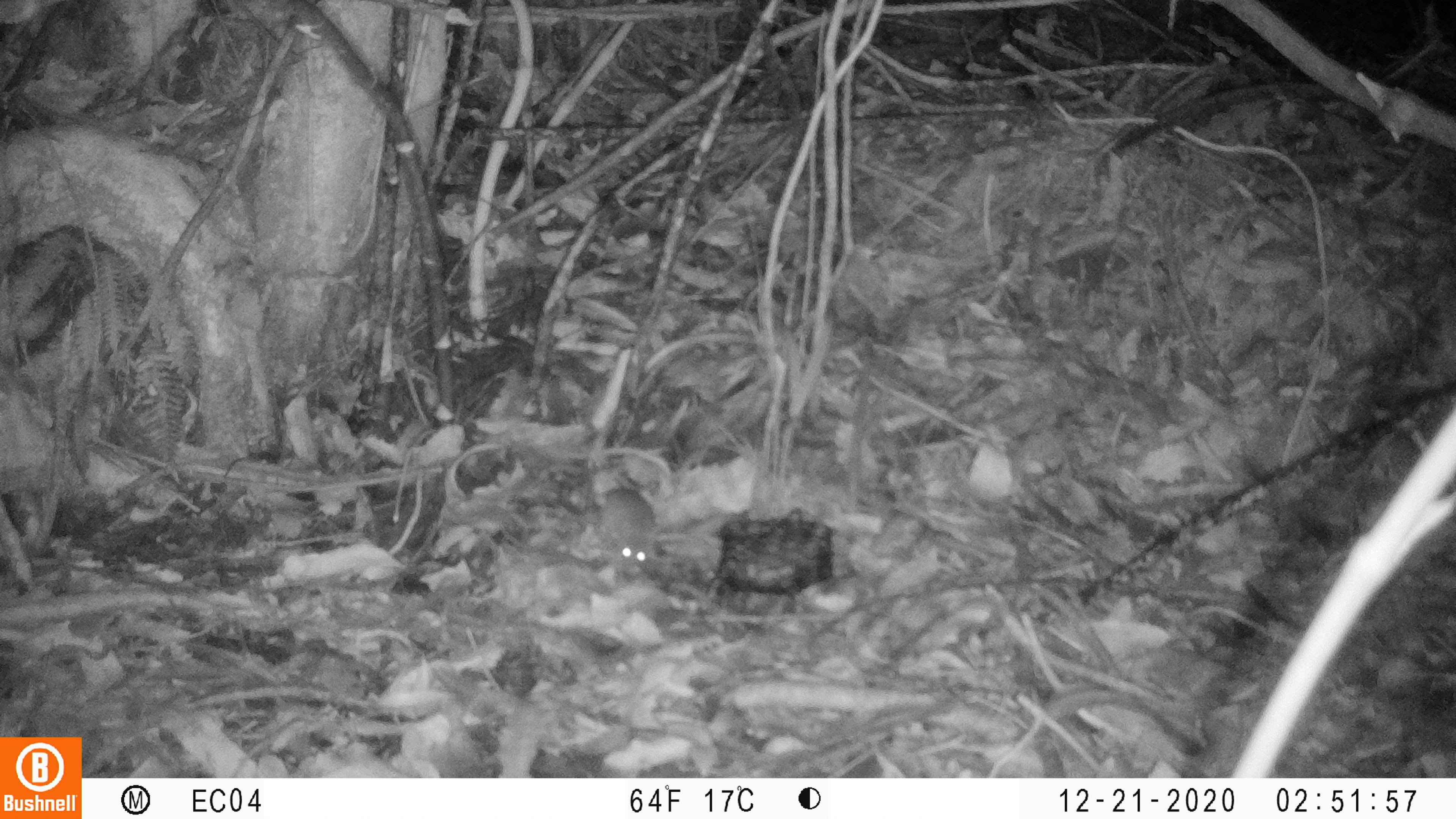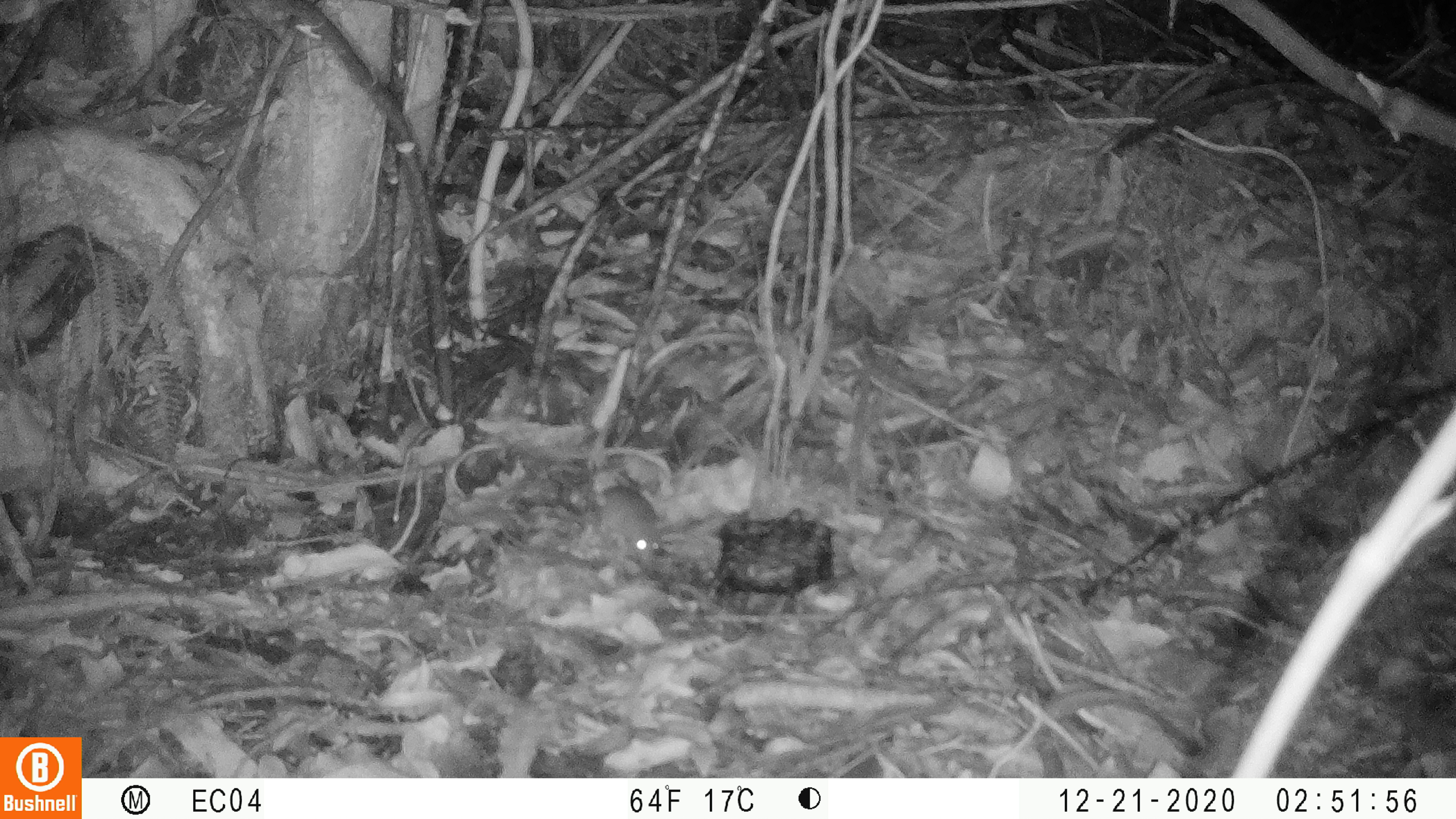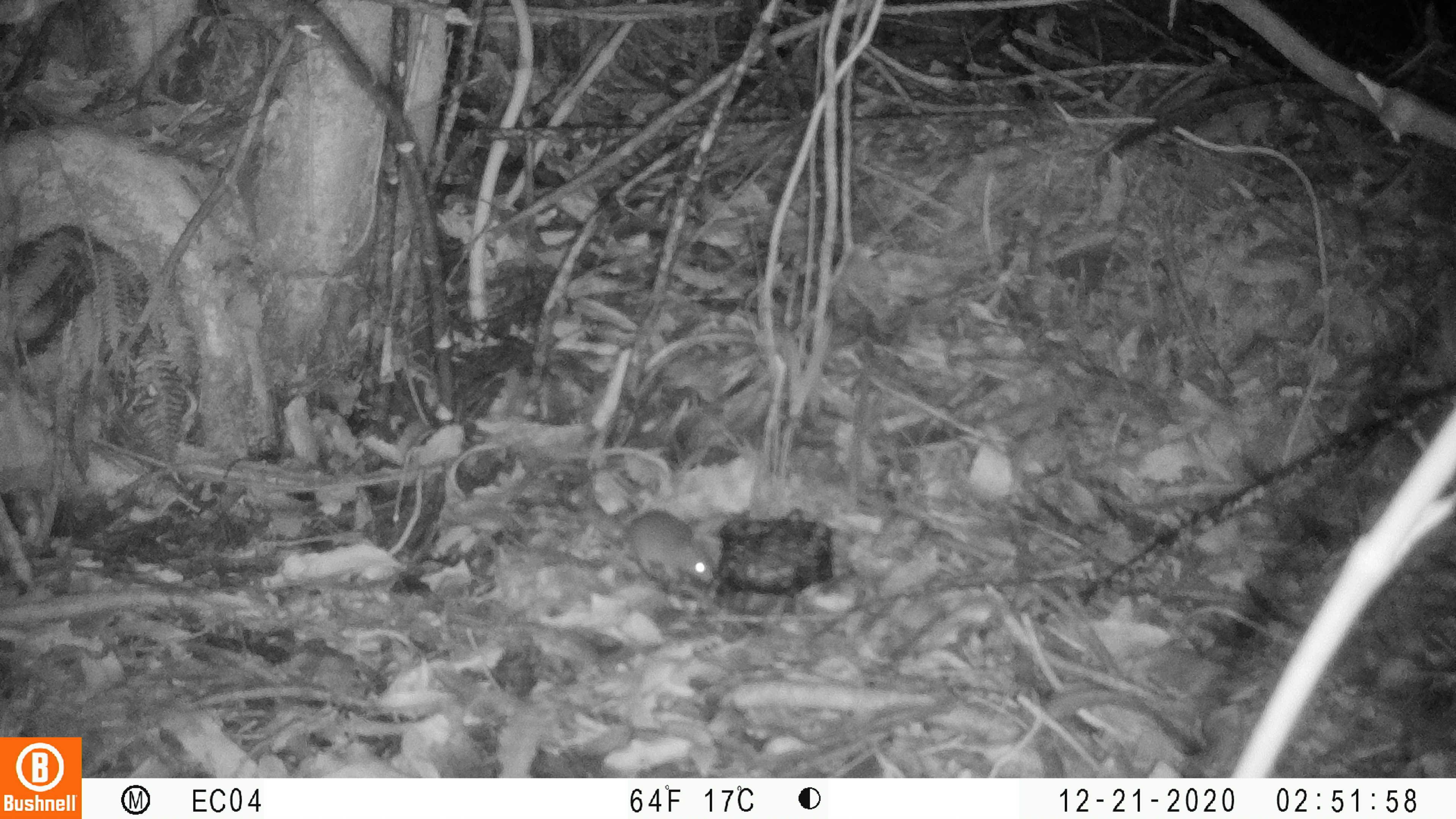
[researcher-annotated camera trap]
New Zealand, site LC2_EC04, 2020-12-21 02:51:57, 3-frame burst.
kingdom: Animalia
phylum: Chordata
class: Mammalia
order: Rodentia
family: Muridae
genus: Mus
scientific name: Mus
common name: mouse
Mouse (Mus).